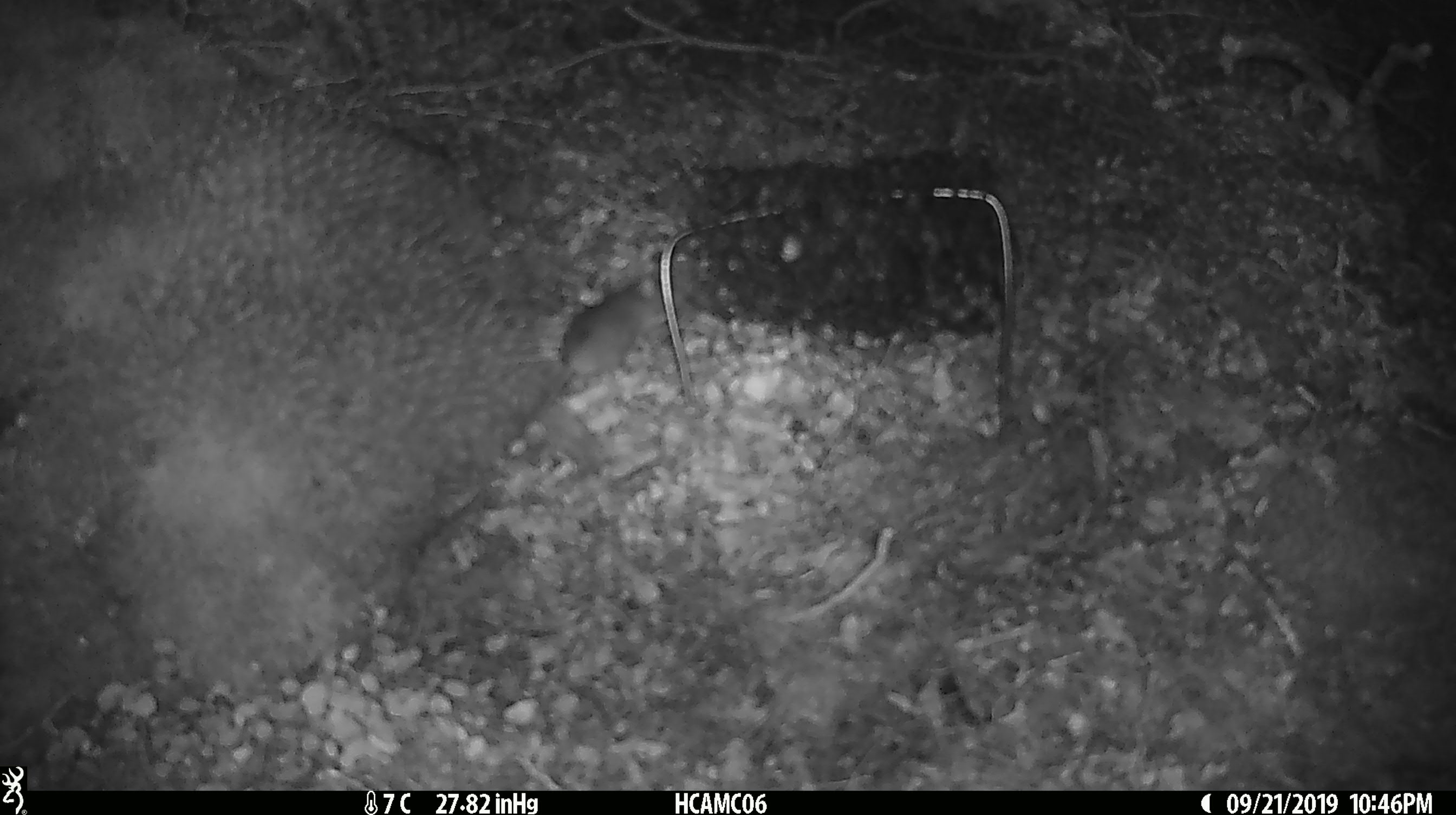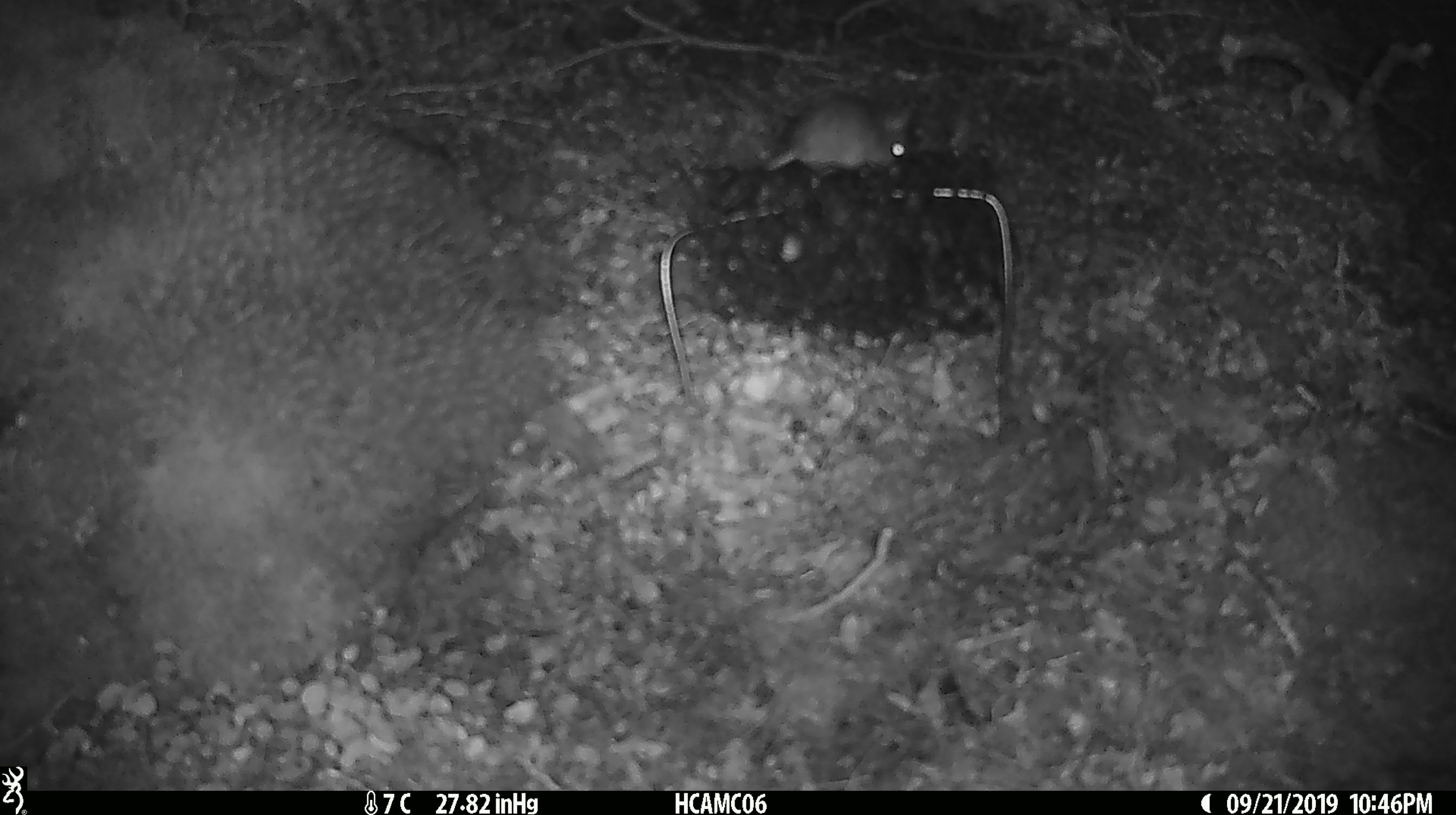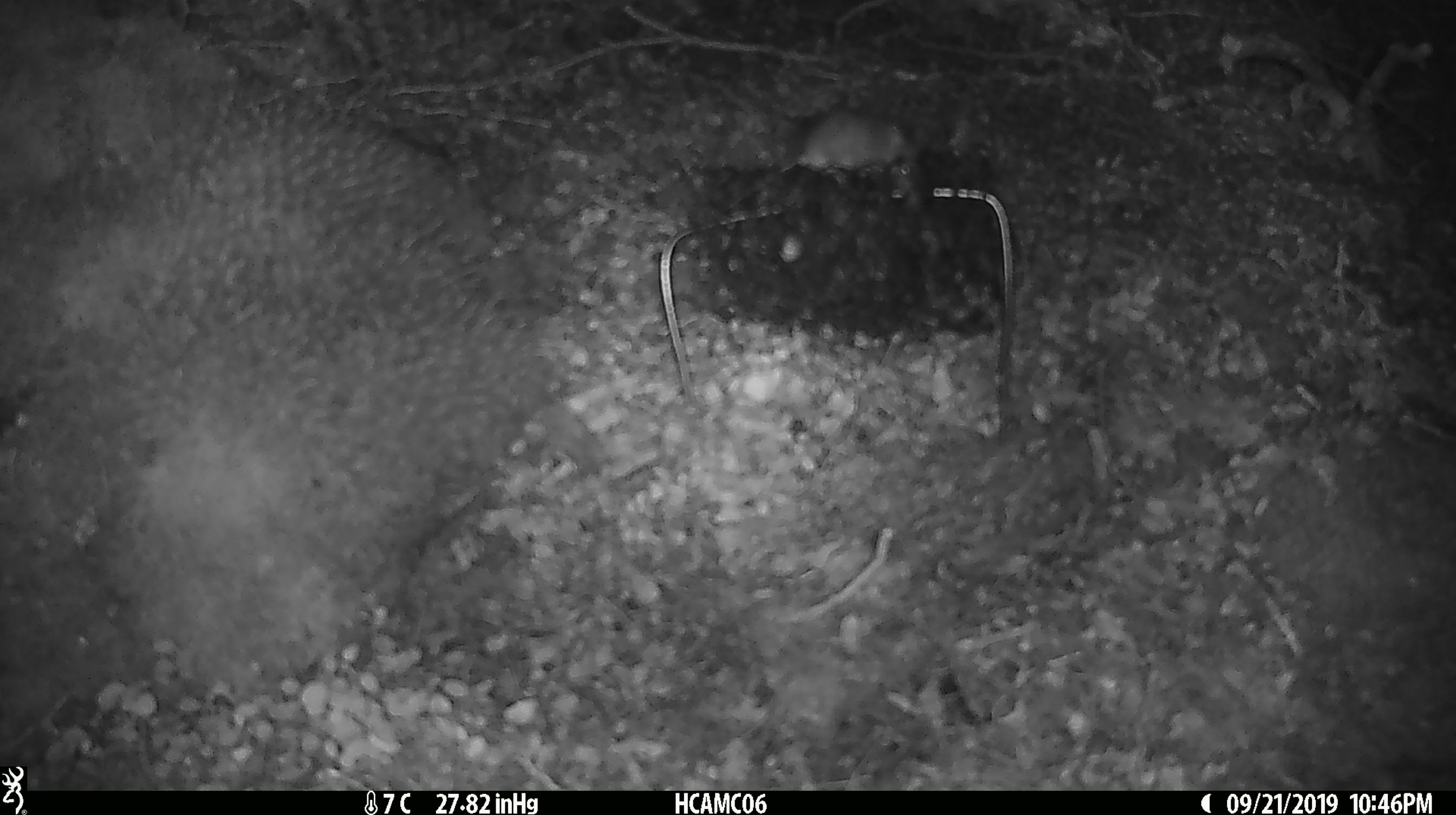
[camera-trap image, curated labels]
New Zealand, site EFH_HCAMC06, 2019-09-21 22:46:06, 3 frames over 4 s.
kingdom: Animalia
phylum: Chordata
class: Mammalia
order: Rodentia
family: Muridae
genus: Mus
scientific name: Mus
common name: mouse